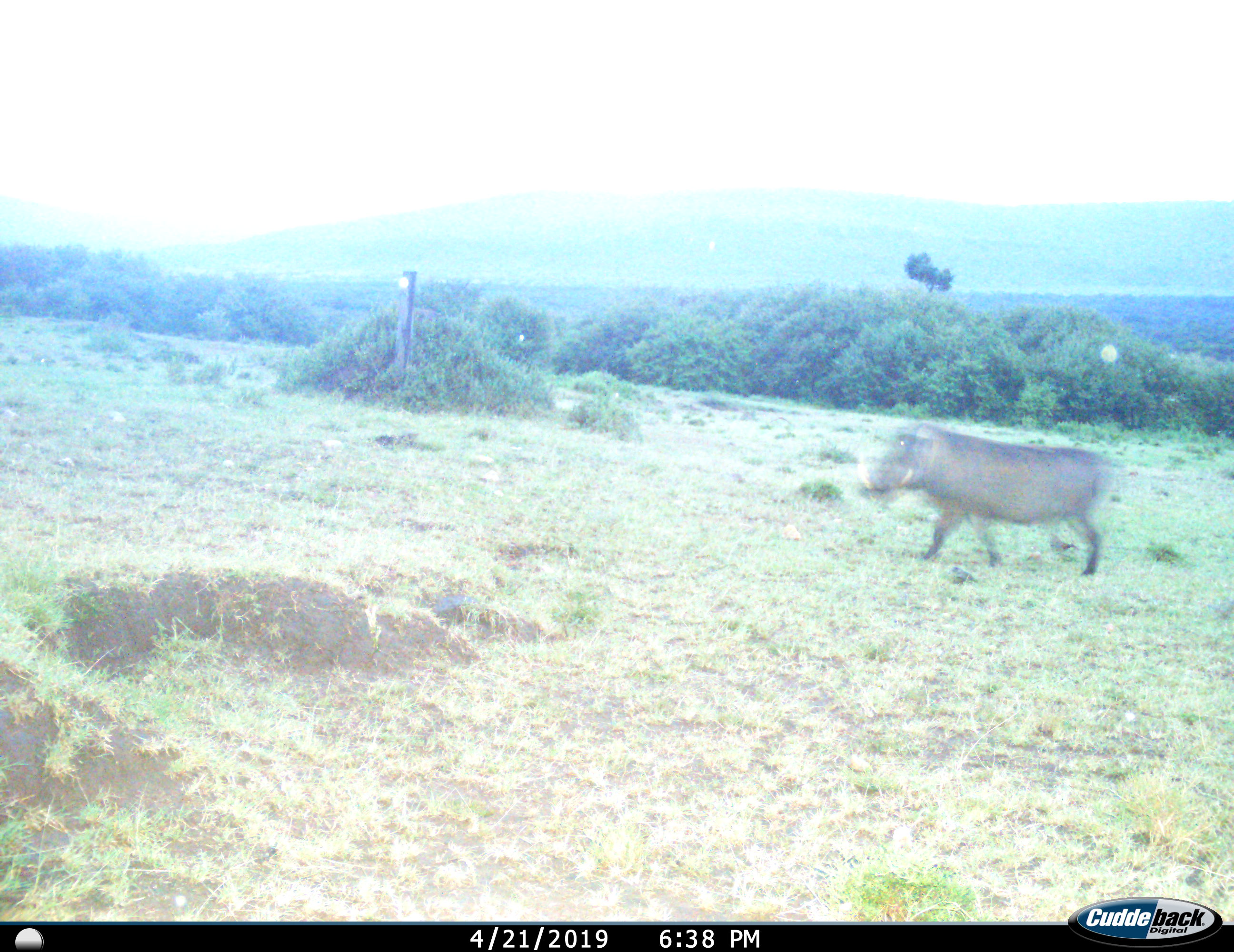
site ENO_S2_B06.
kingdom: Animalia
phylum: Chordata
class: Mammalia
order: Artiodactyla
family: Suidae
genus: Phacochoerus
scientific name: Phacochoerus africanus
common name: warthog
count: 1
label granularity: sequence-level